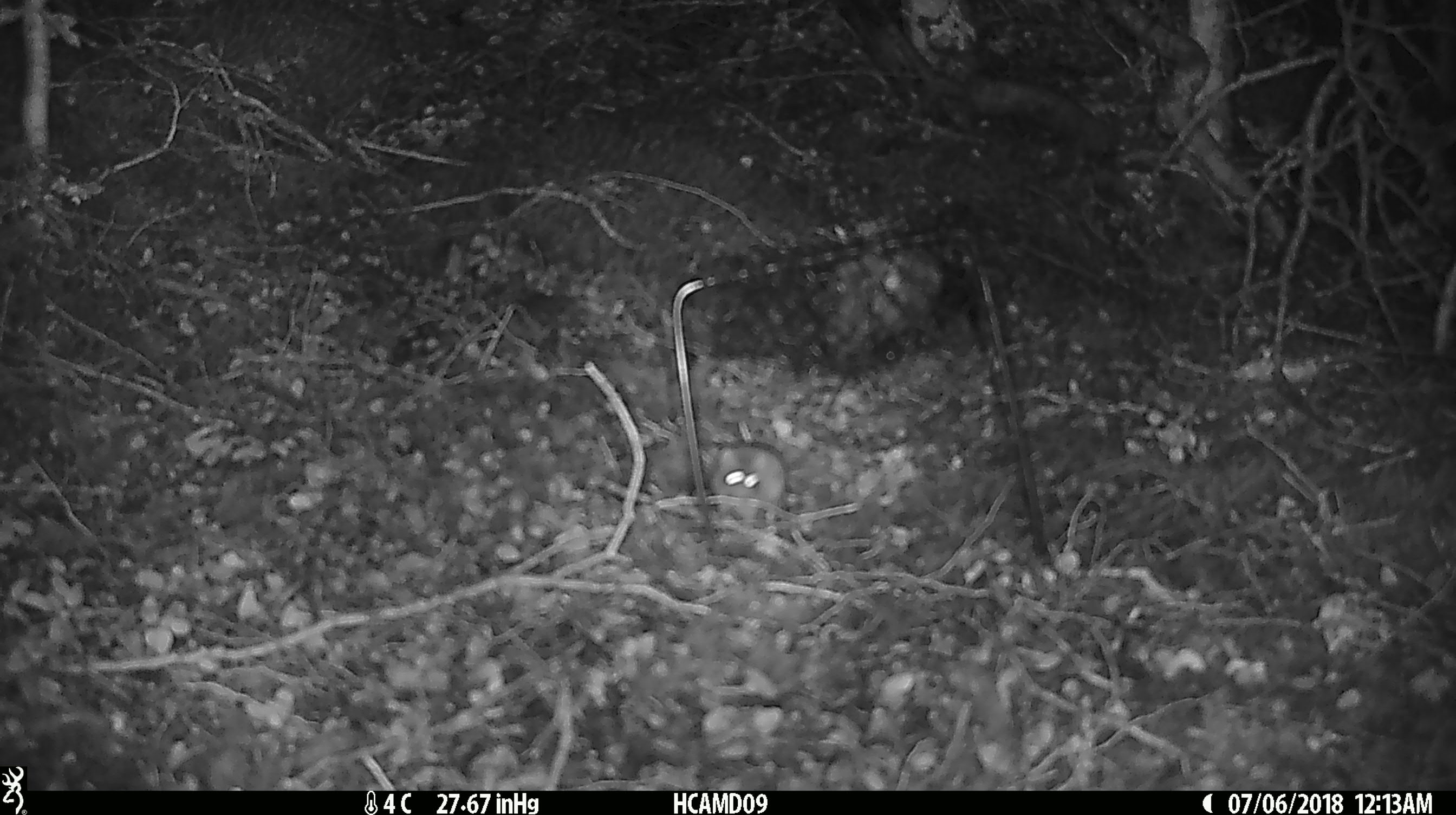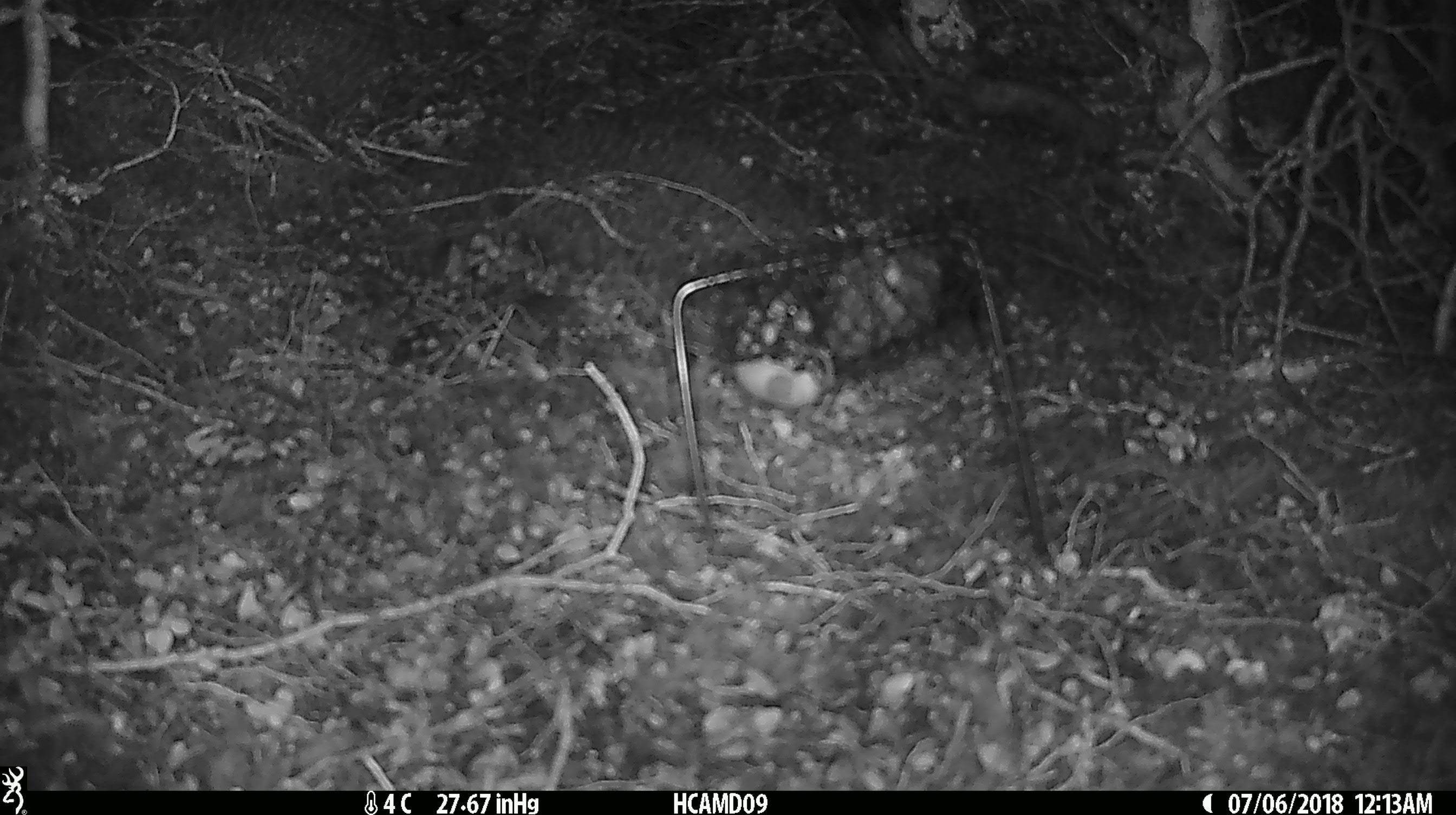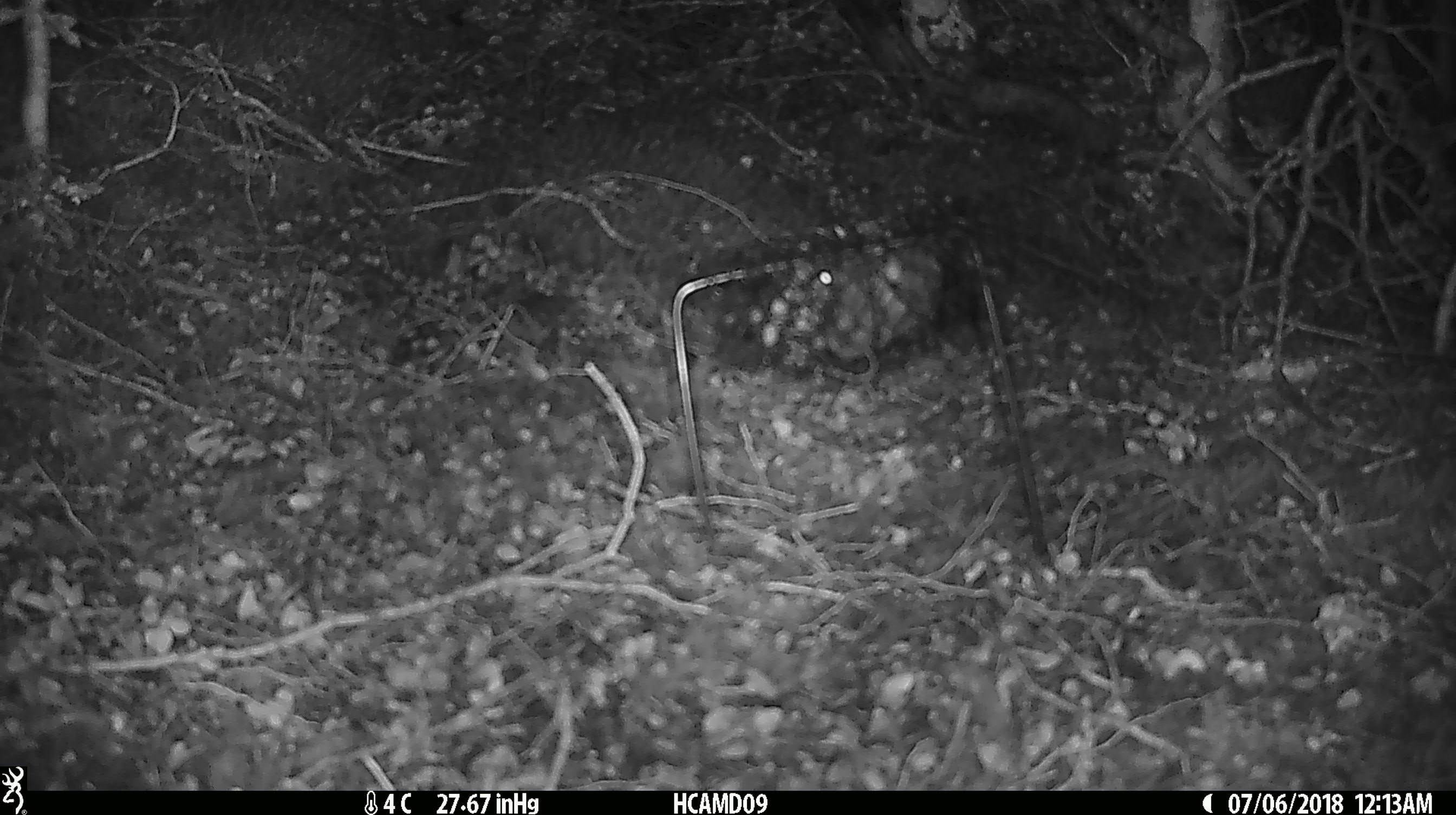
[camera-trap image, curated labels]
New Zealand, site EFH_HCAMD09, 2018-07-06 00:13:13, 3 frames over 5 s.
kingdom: Animalia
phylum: Chordata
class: Mammalia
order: Rodentia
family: Muridae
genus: Mus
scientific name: Mus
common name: mouse